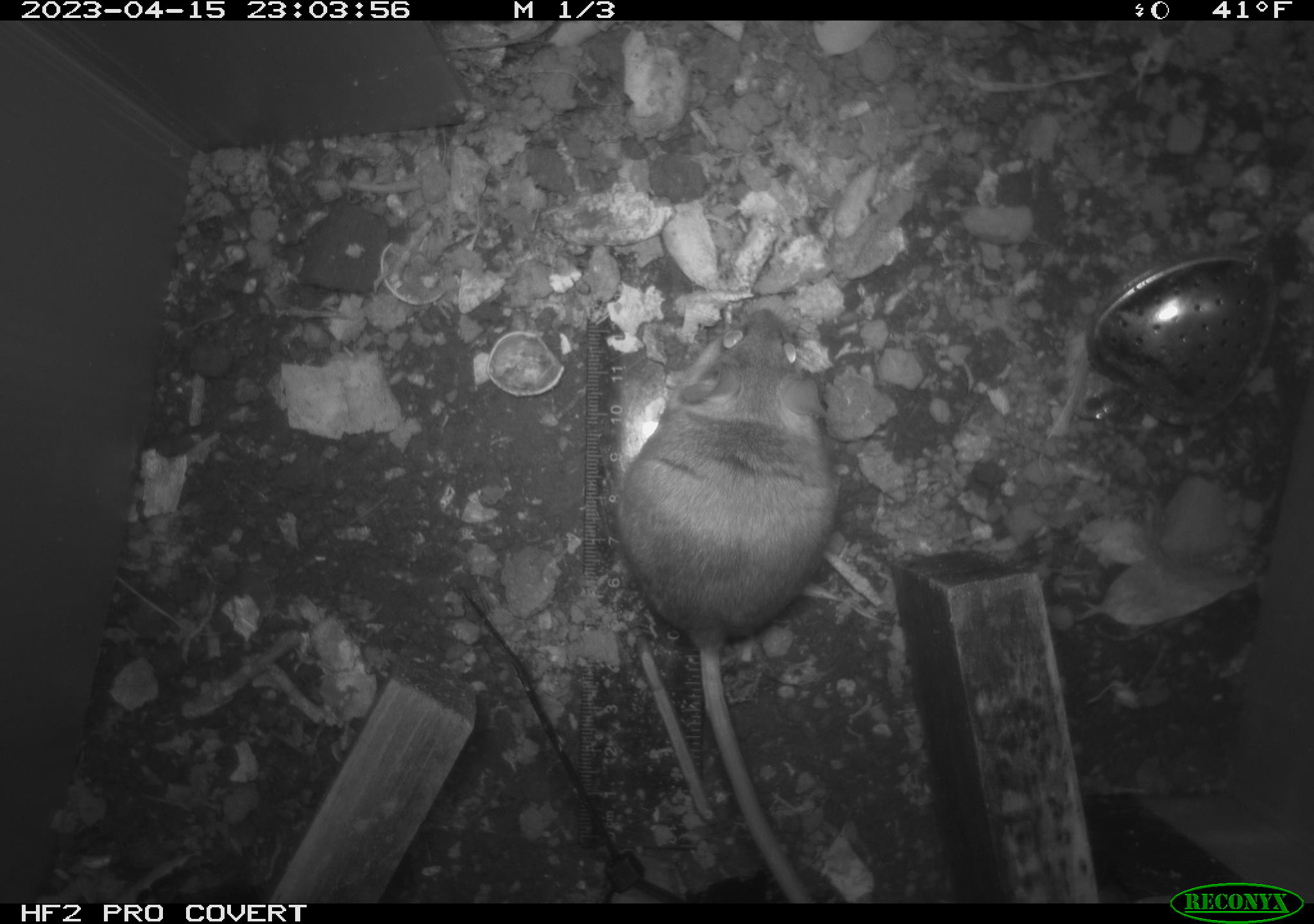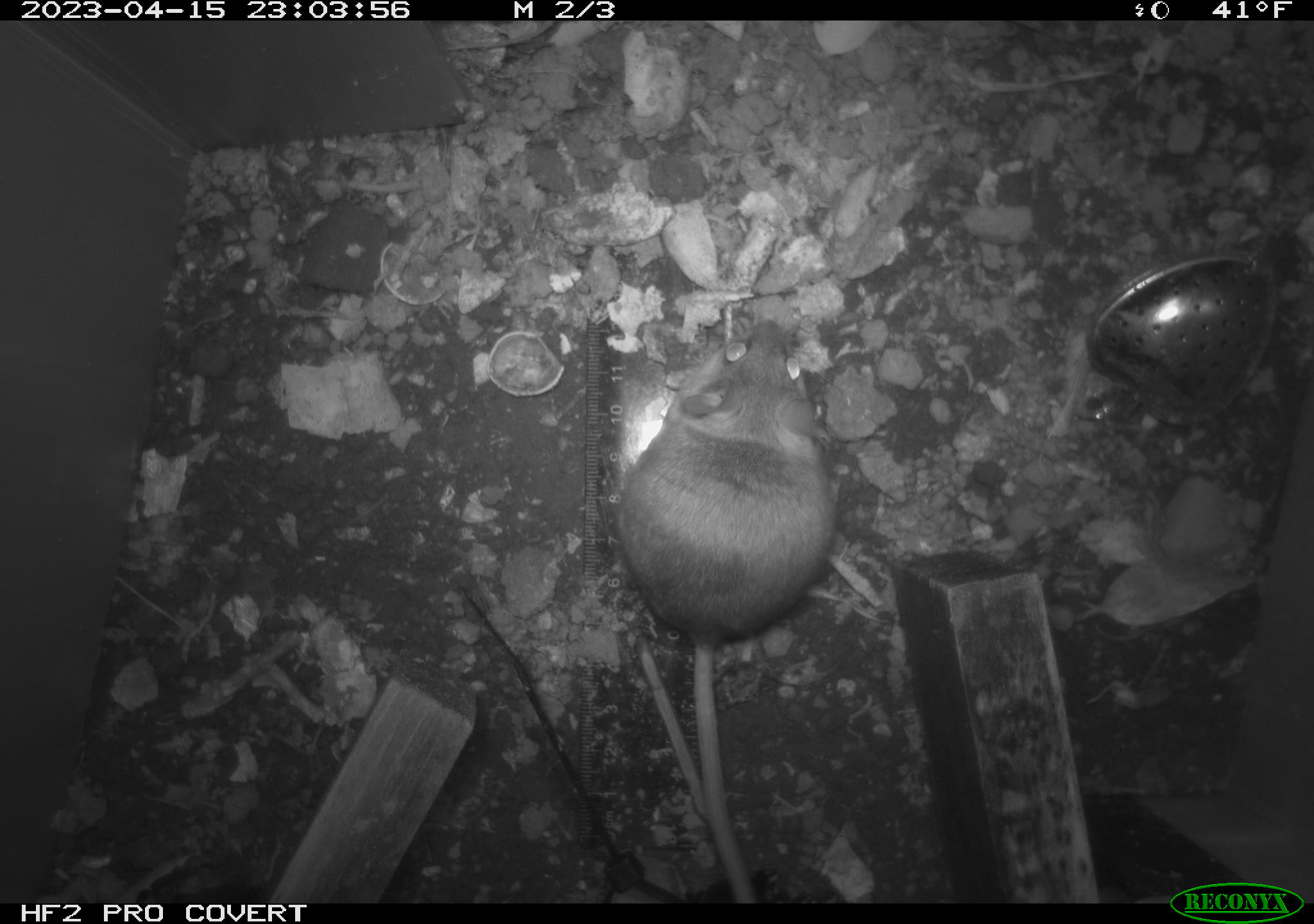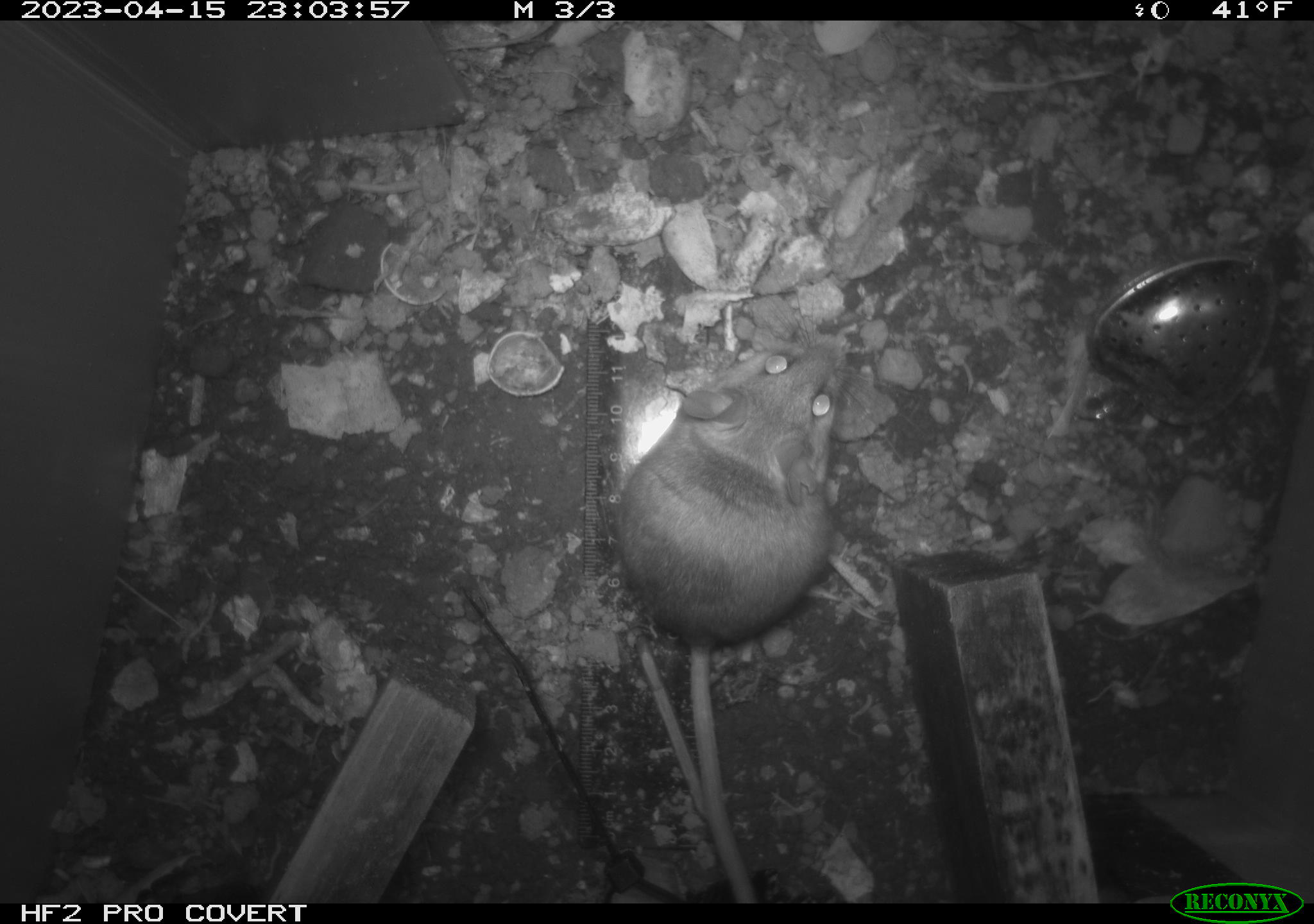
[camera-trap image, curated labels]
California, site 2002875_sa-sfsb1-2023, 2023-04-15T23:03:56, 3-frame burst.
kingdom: Animalia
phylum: Chordata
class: Mammalia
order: Rodentia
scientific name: Rodentia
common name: mouse species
Mouse species (Rodentia).